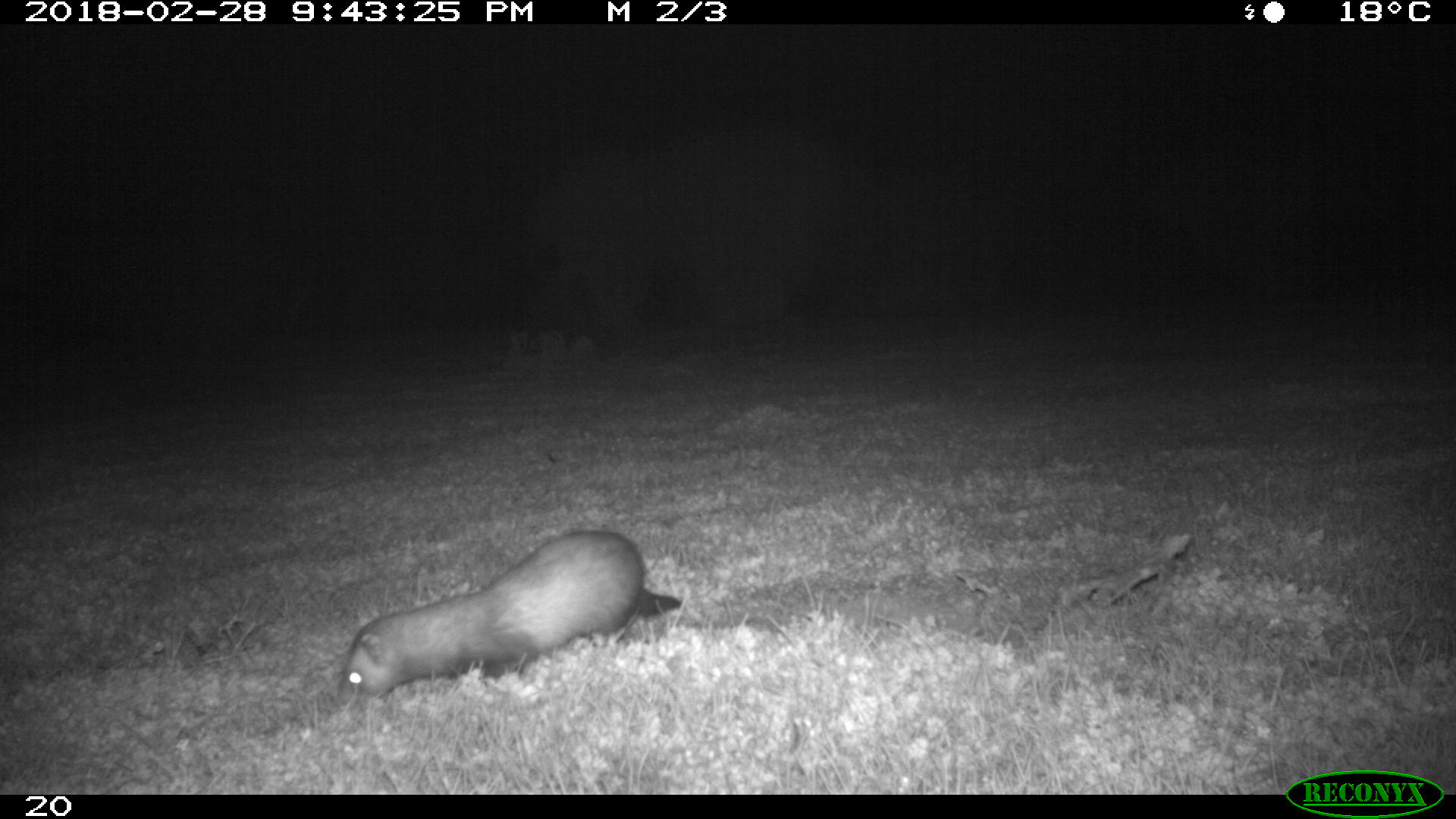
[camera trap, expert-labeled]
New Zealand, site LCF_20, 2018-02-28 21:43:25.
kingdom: Animalia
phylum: Chordata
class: Mammalia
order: Carnivora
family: Mustelidae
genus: Mustela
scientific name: Mustela furo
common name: ferret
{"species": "ferret (Mustela furo)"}